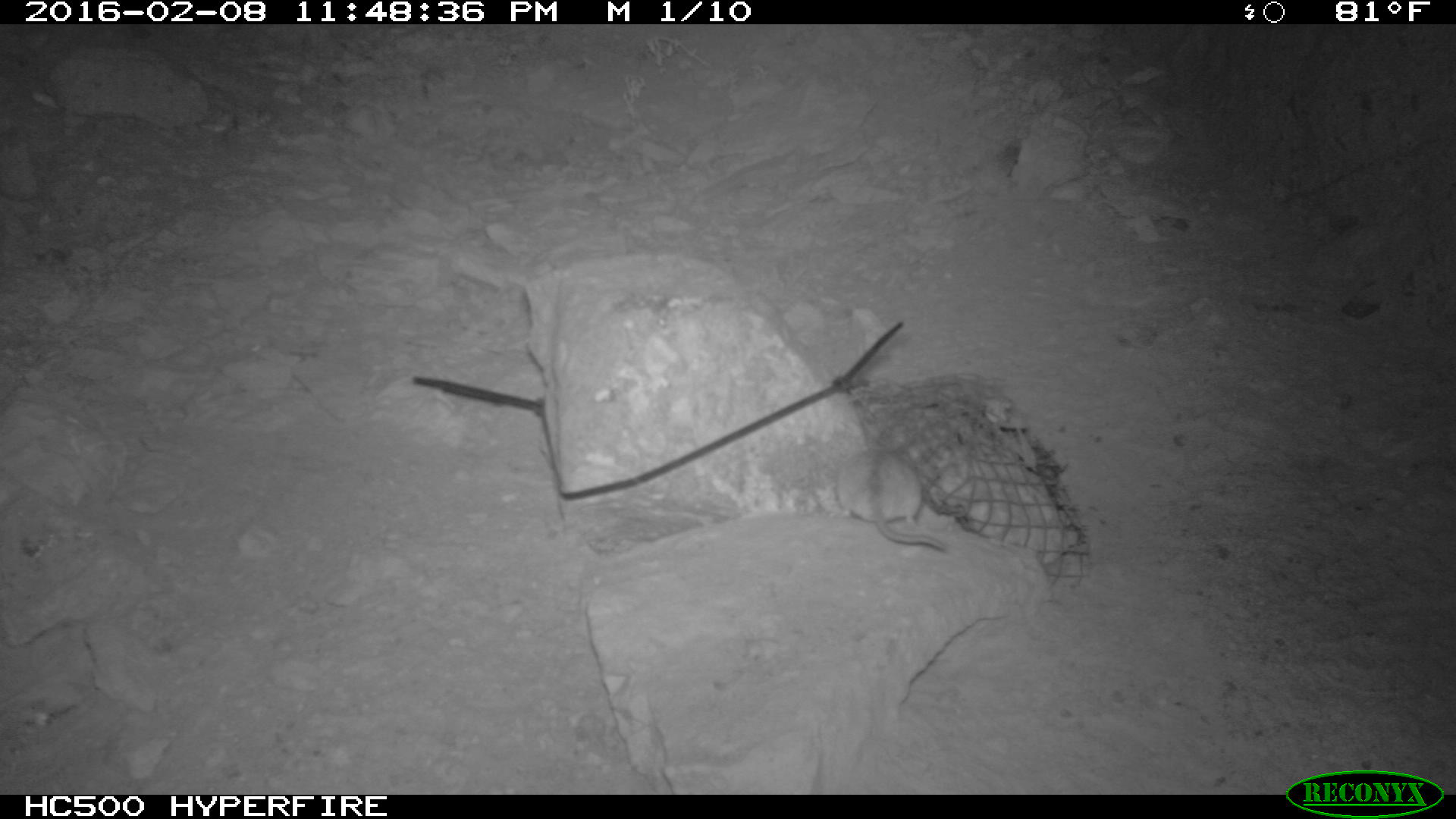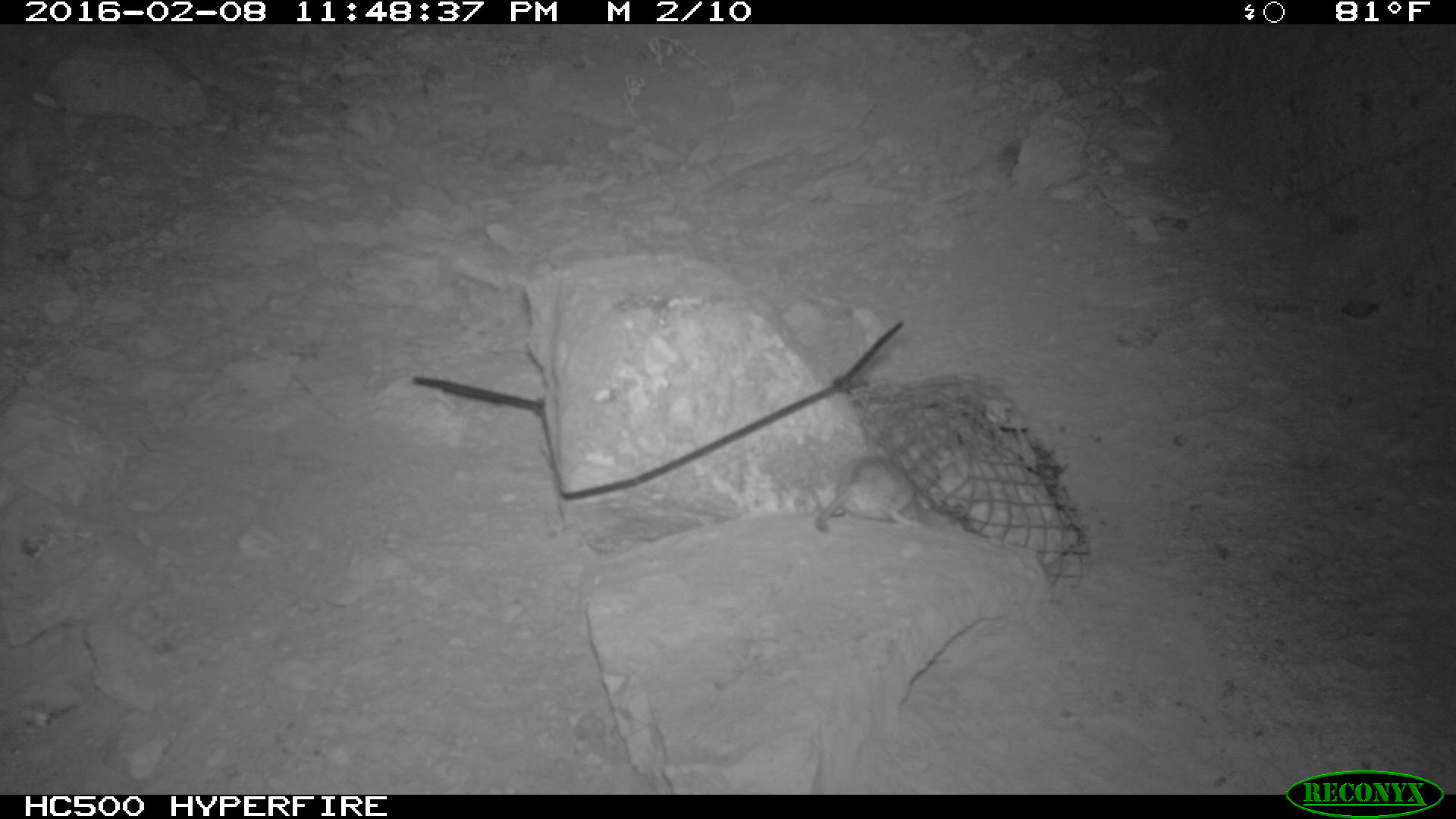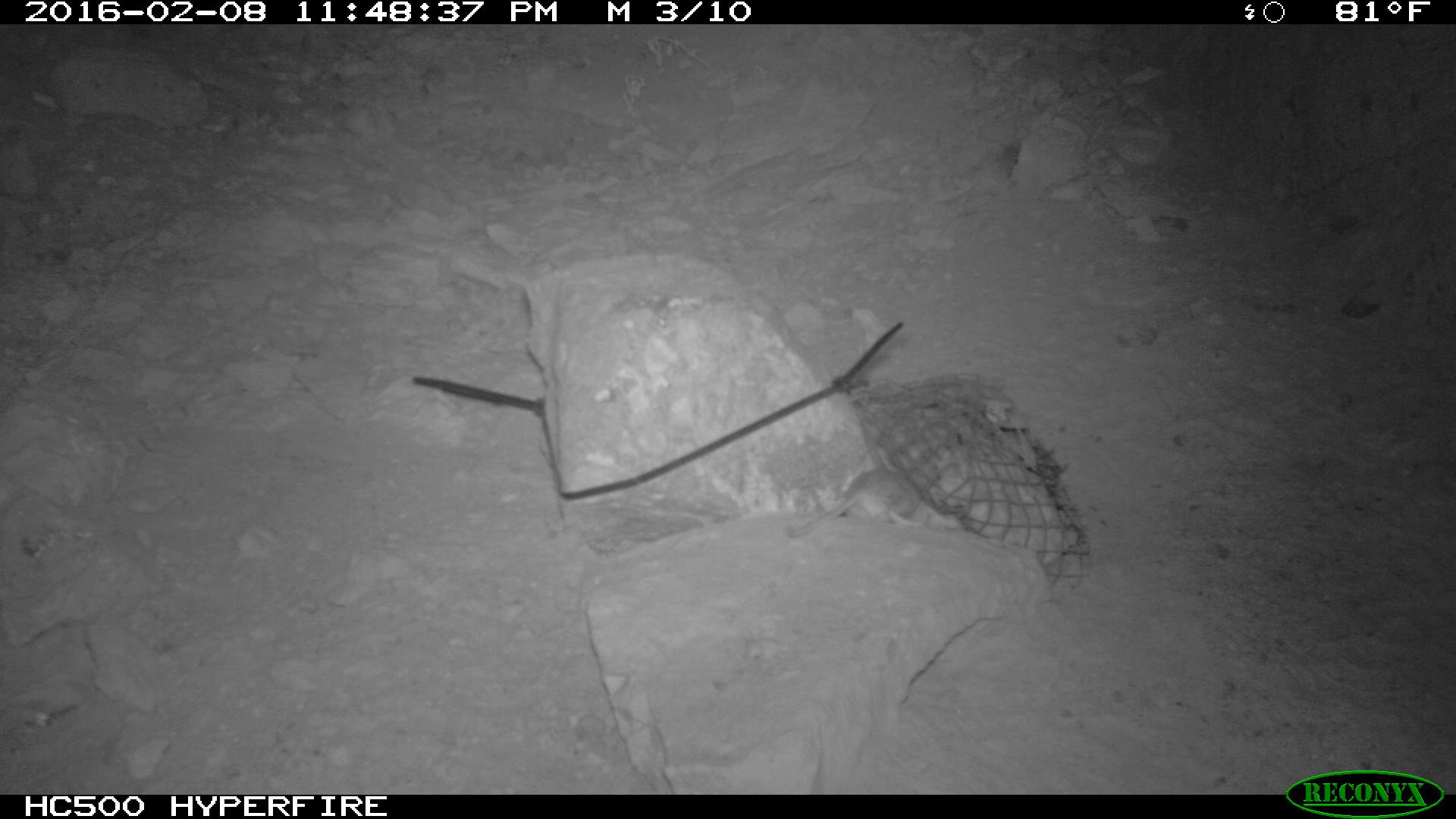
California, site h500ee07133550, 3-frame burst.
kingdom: Animalia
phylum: Chordata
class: Mammalia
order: Rodentia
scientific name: Rodentia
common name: rodent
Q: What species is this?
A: Rodent (Rodentia).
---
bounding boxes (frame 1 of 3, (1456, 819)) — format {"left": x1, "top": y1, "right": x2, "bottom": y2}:
rodent: {"left": 836, "top": 443, "right": 945, "bottom": 550}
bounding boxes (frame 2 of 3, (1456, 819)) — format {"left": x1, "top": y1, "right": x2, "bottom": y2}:
rodent: {"left": 814, "top": 451, "right": 921, "bottom": 532}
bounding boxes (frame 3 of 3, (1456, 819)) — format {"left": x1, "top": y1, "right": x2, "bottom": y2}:
rodent: {"left": 788, "top": 464, "right": 925, "bottom": 532}